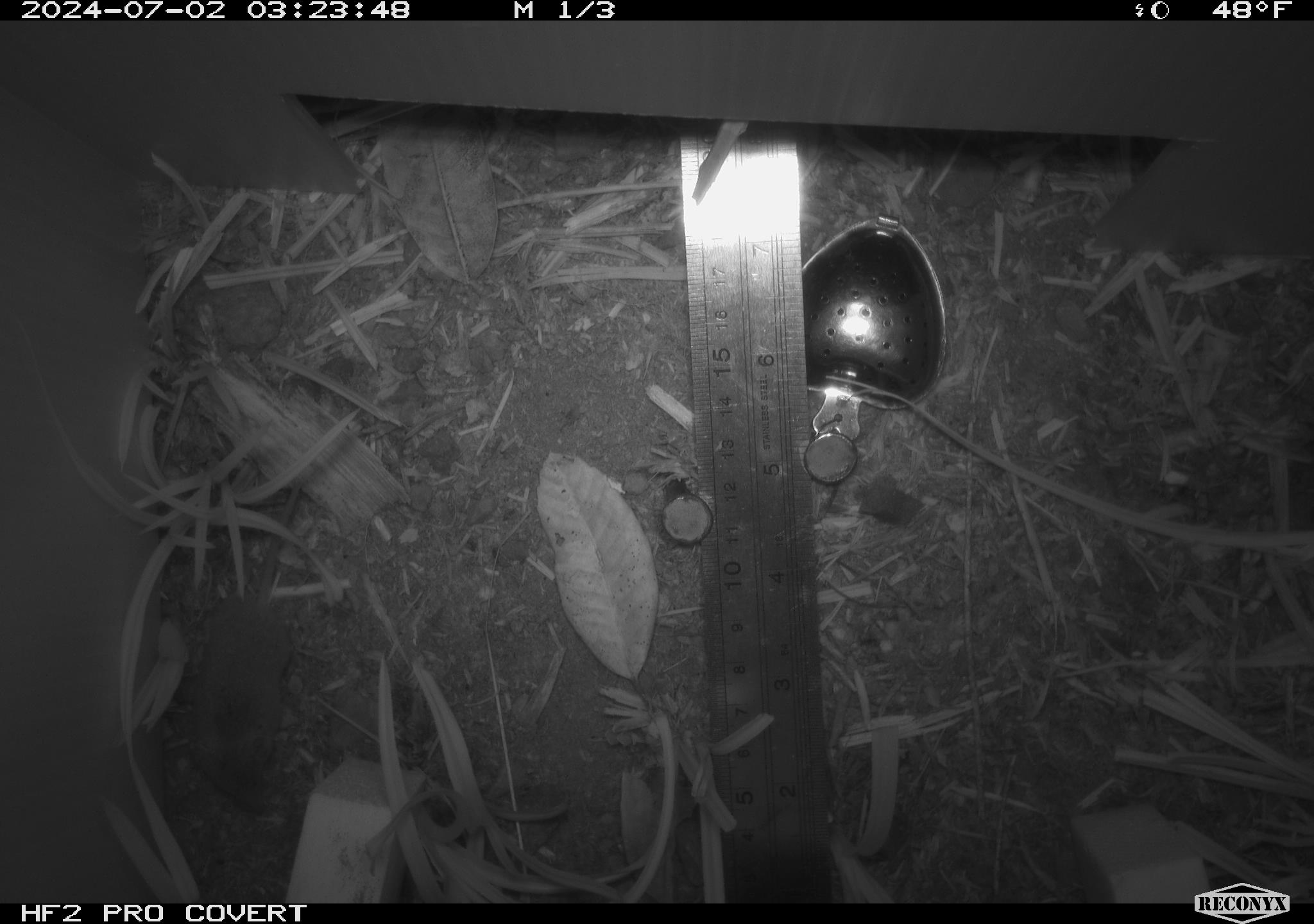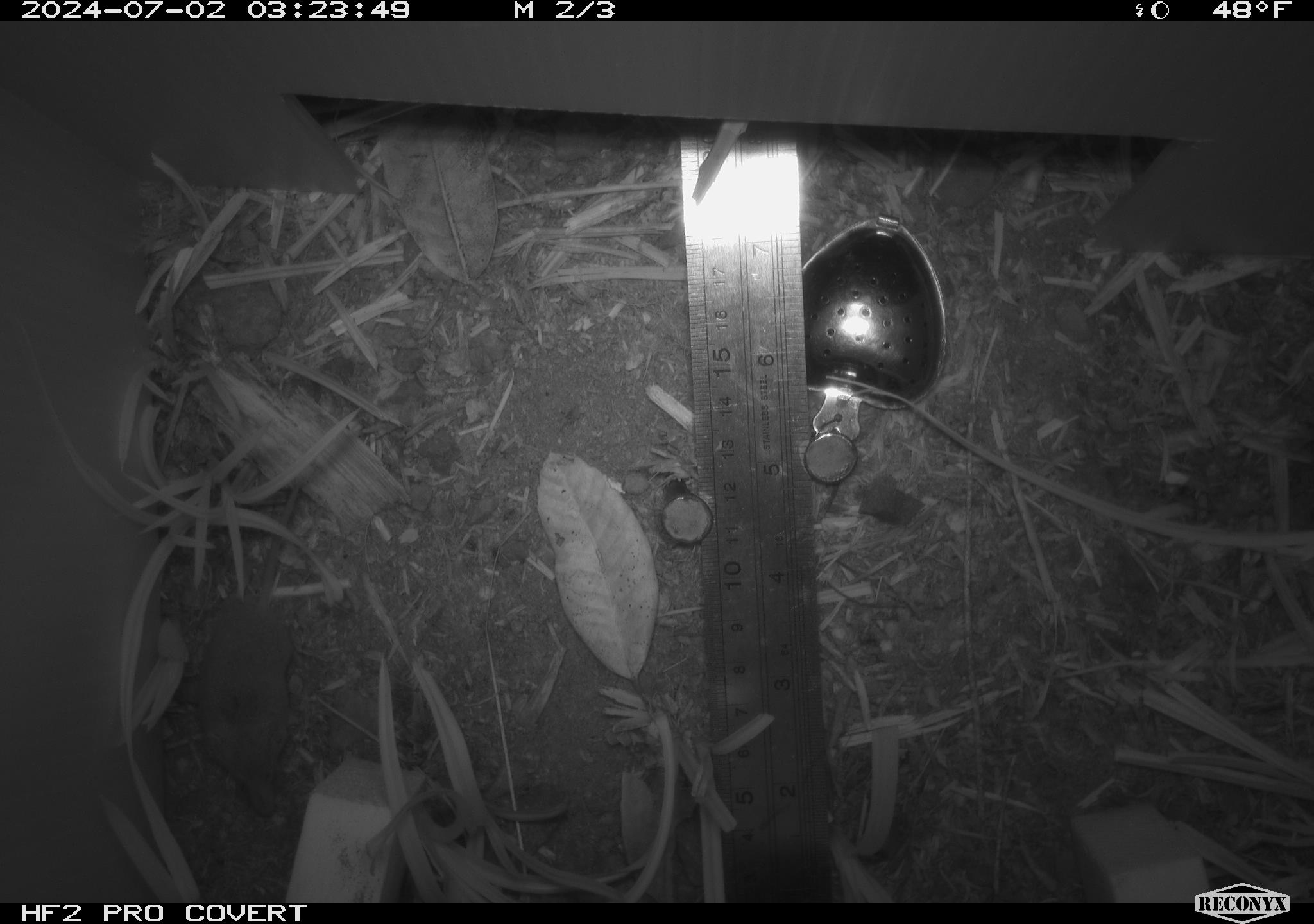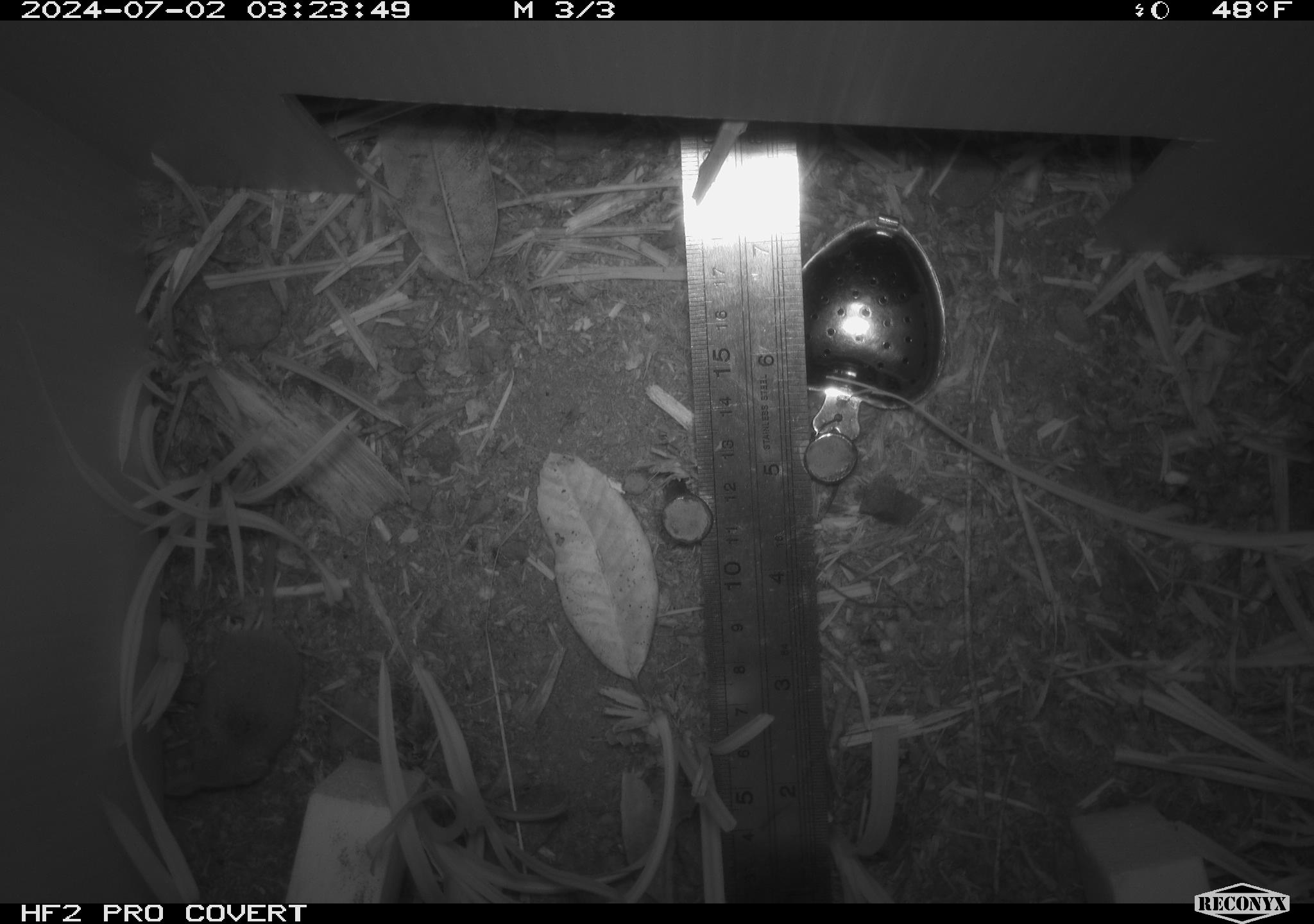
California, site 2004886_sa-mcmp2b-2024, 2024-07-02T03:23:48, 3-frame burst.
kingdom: Animalia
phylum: Chordata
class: Mammalia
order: Eulipotyphla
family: Soricidae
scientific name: Soricidae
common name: shrews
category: soricidae family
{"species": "soricidae family (shrews) (Soricidae)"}